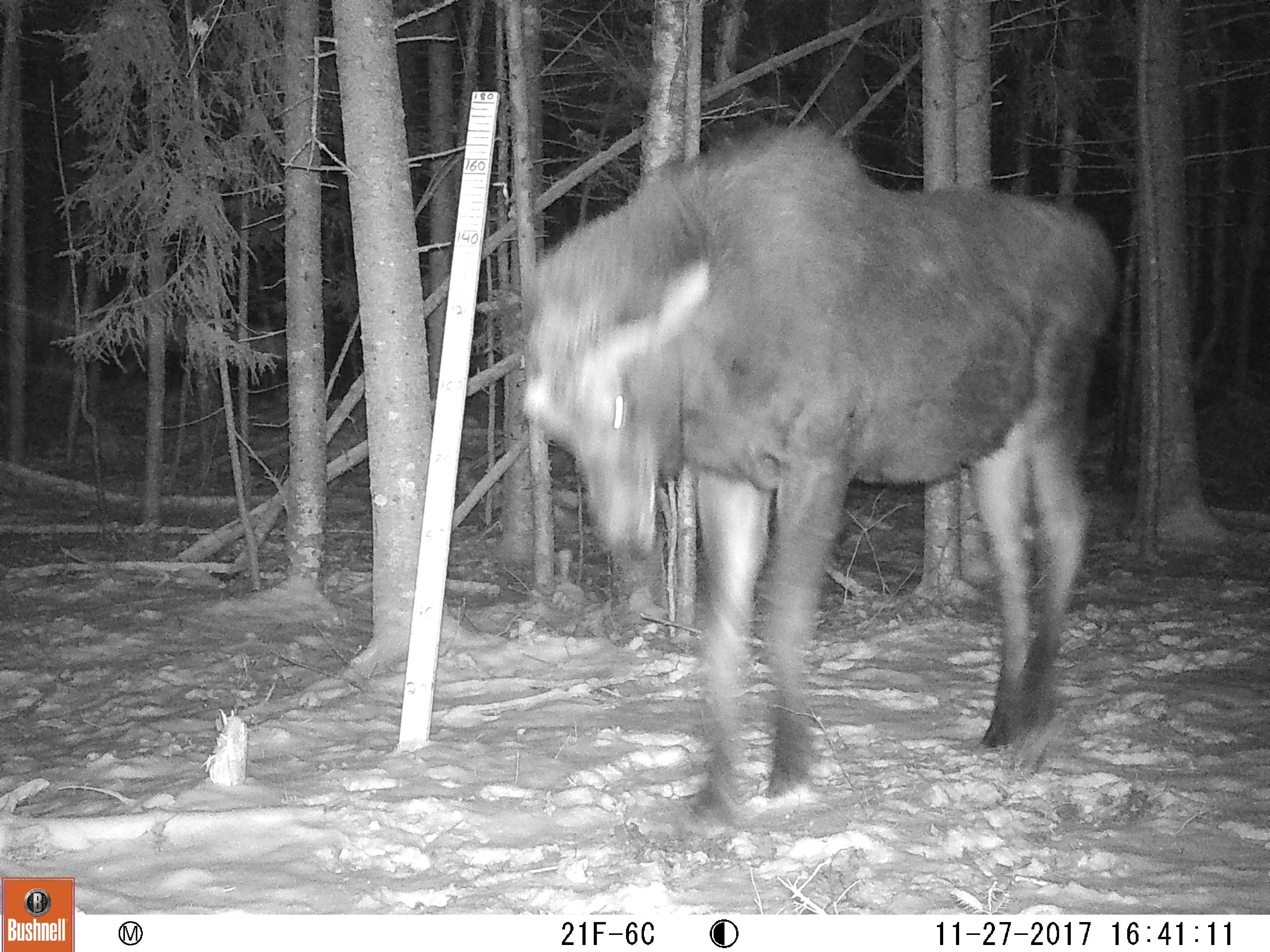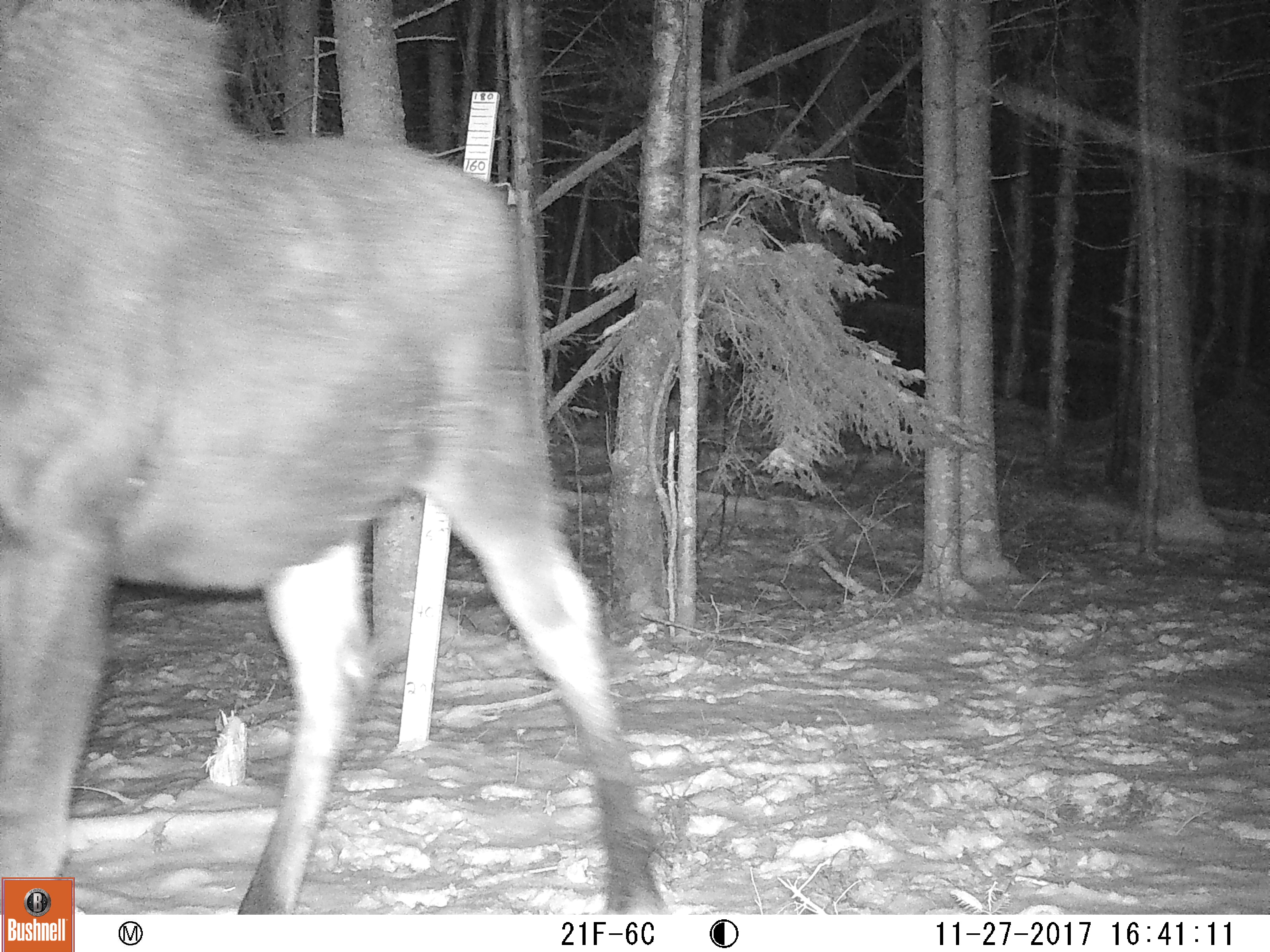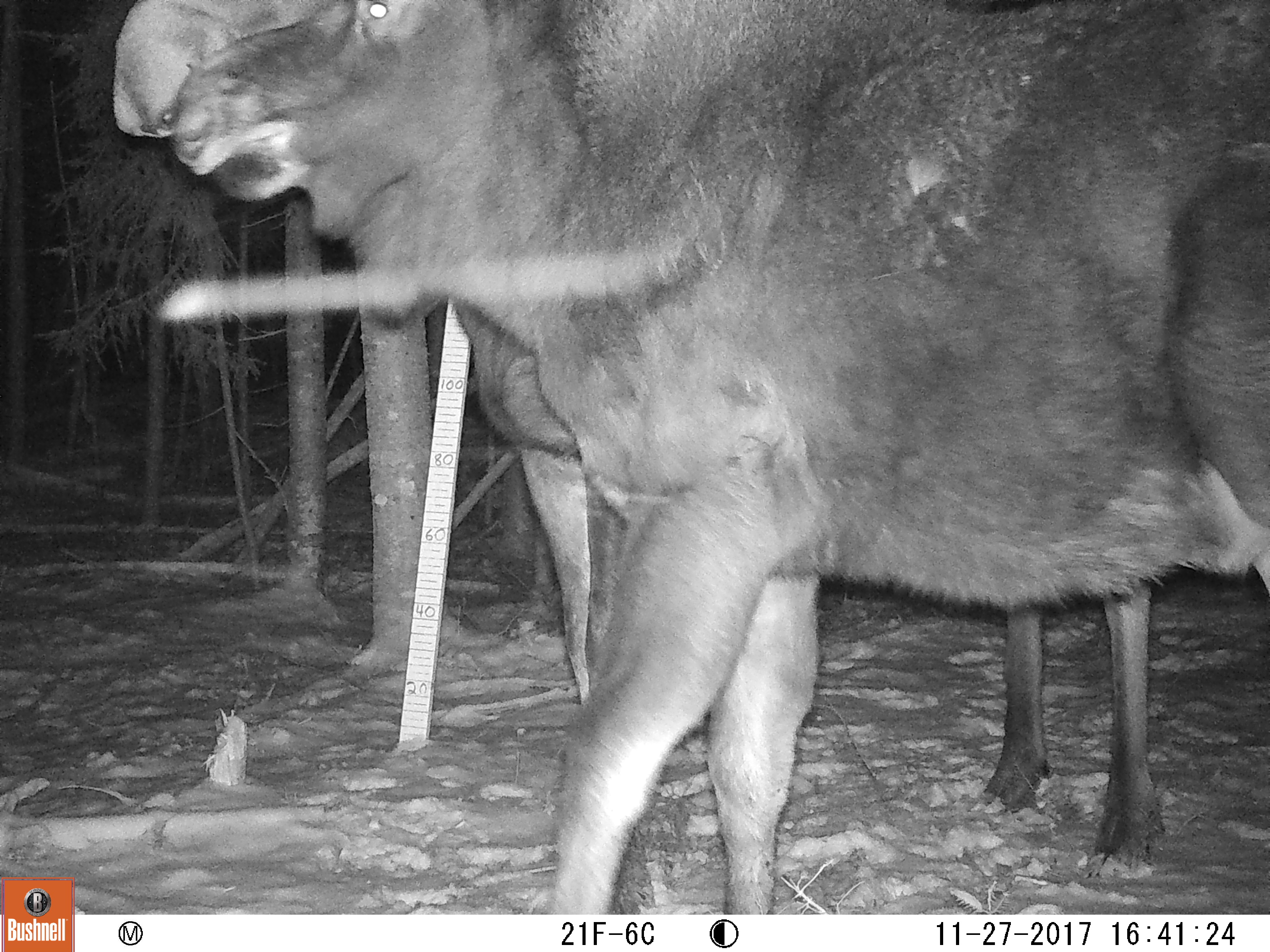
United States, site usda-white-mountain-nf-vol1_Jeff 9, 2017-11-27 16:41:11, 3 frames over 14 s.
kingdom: Animalia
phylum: Chordata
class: Mammalia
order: Artiodactyla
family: Cervidae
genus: Alces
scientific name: Alces alces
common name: moose